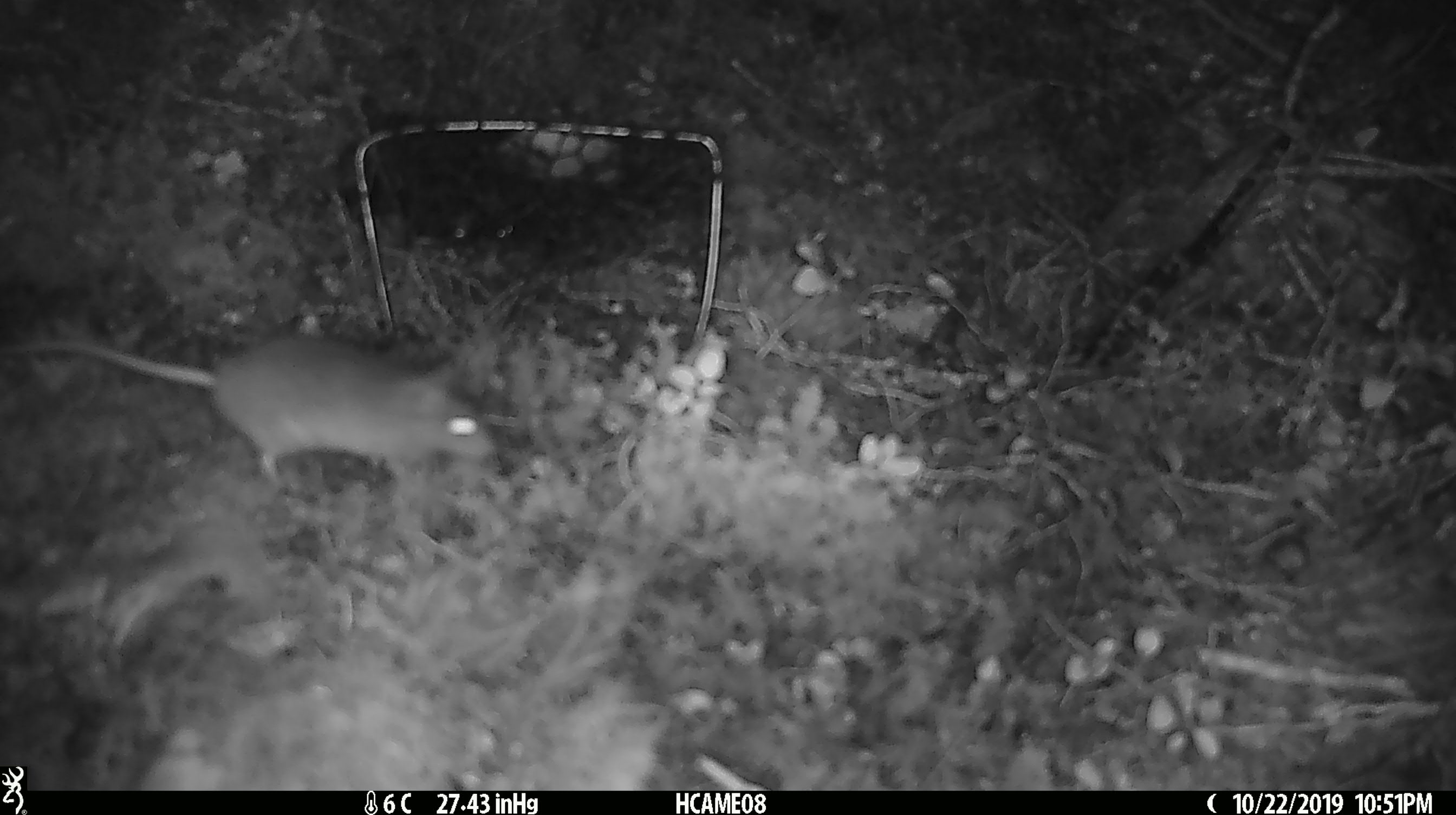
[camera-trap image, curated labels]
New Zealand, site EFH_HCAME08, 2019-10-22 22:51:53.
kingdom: Animalia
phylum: Chordata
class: Mammalia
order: Rodentia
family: Muridae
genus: Mus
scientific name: Mus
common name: mouse